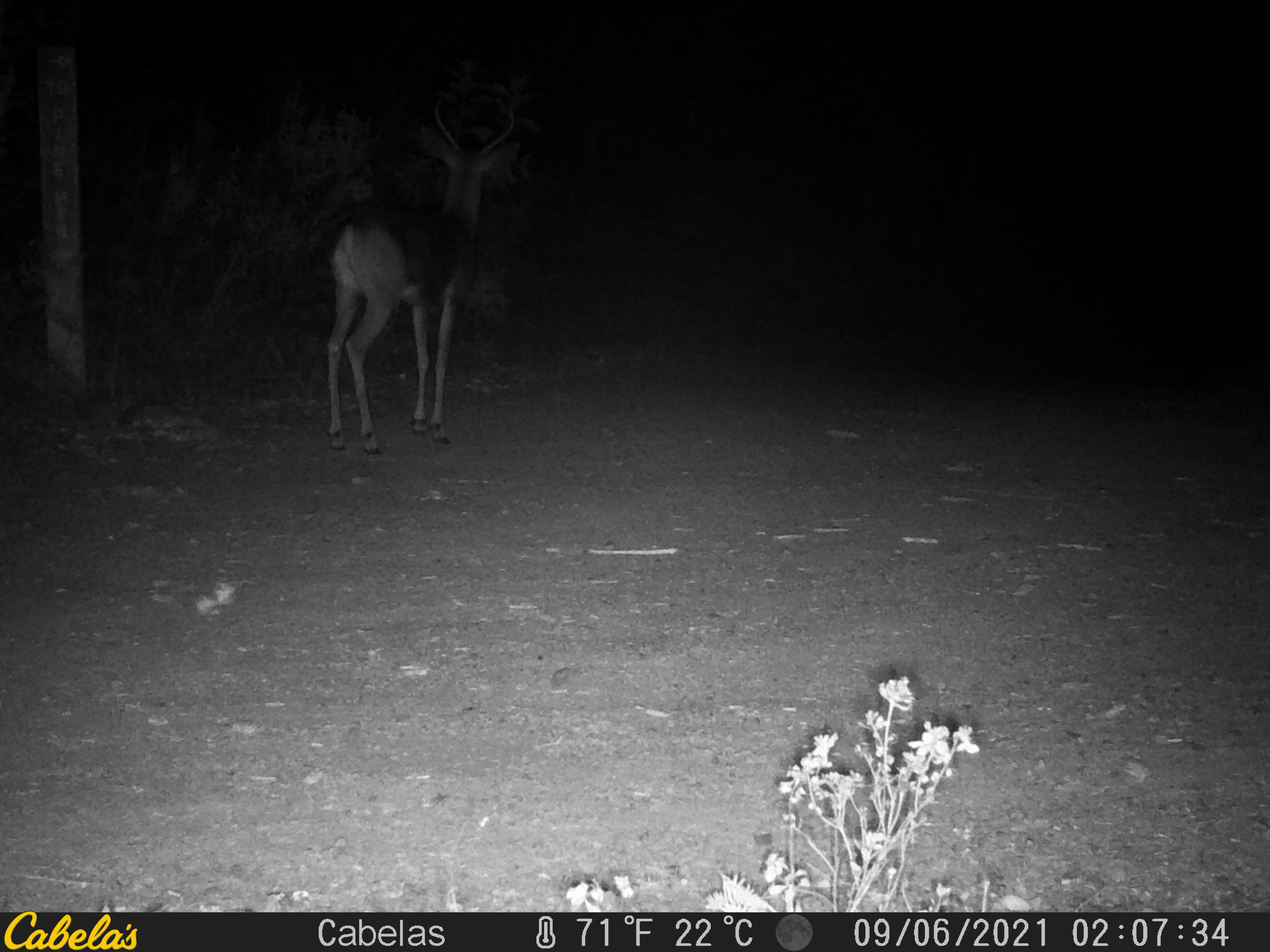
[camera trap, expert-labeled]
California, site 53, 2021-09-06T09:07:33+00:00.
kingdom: Animalia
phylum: Chordata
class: Mammalia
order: Artiodactyla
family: Cervidae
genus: Odocoileus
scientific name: Odocoileus hemionus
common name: mule deer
Mule deer (Odocoileus hemionus).